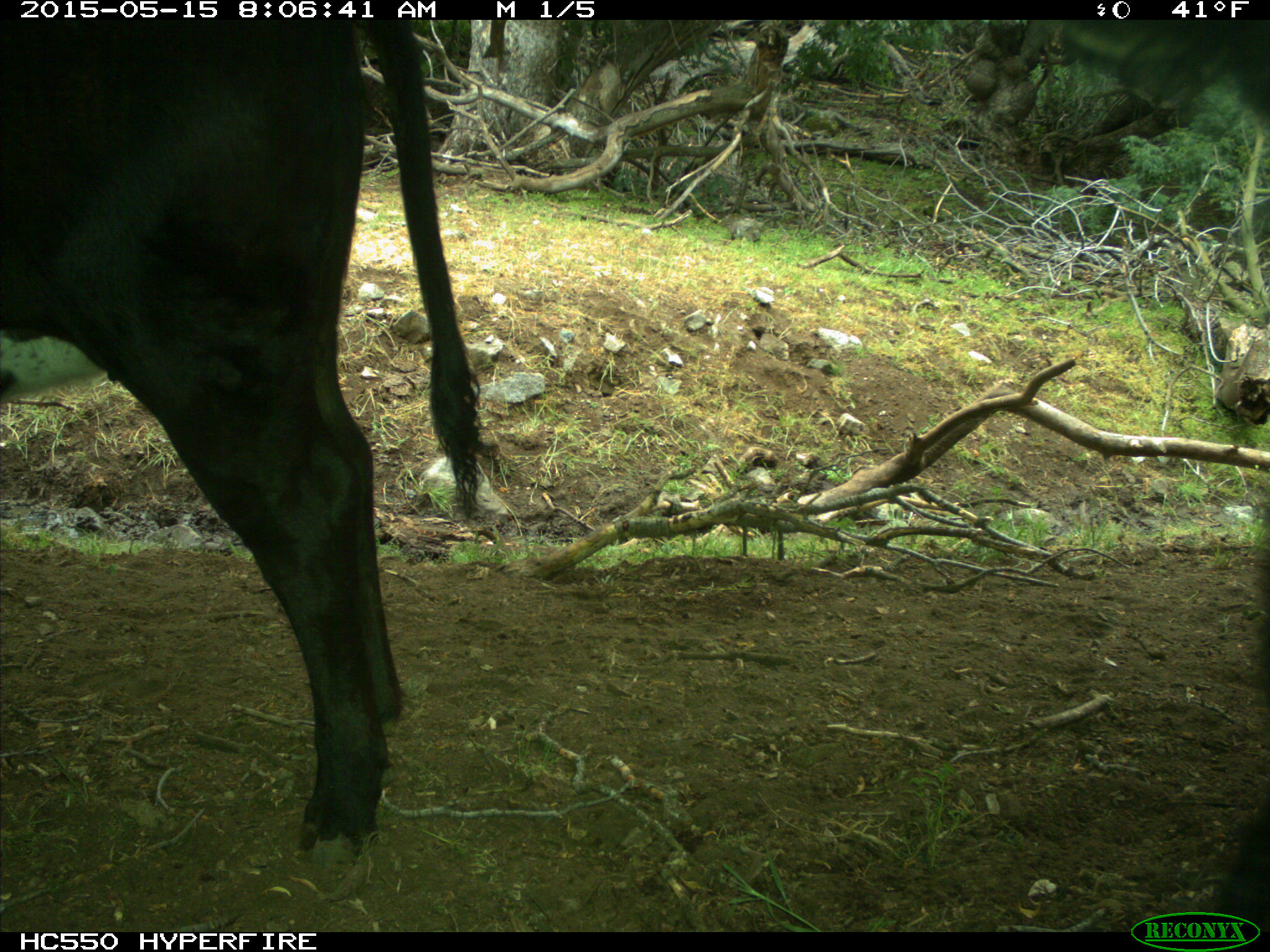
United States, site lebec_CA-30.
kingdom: Animalia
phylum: Chordata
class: Mammalia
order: Artiodactyla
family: Bovidae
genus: Bos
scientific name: Bos taurus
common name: domestic cow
Bos taurus (domestic cow).